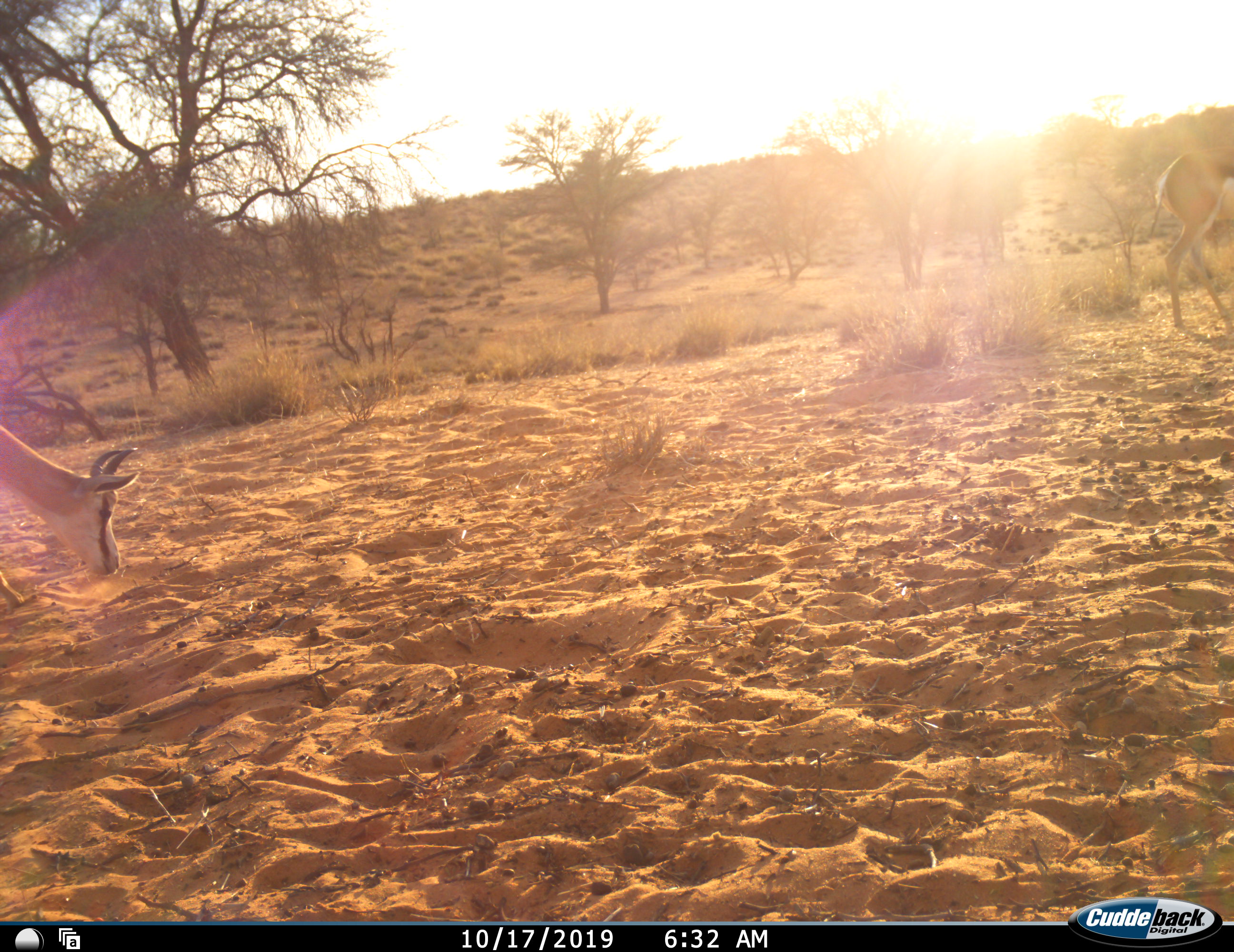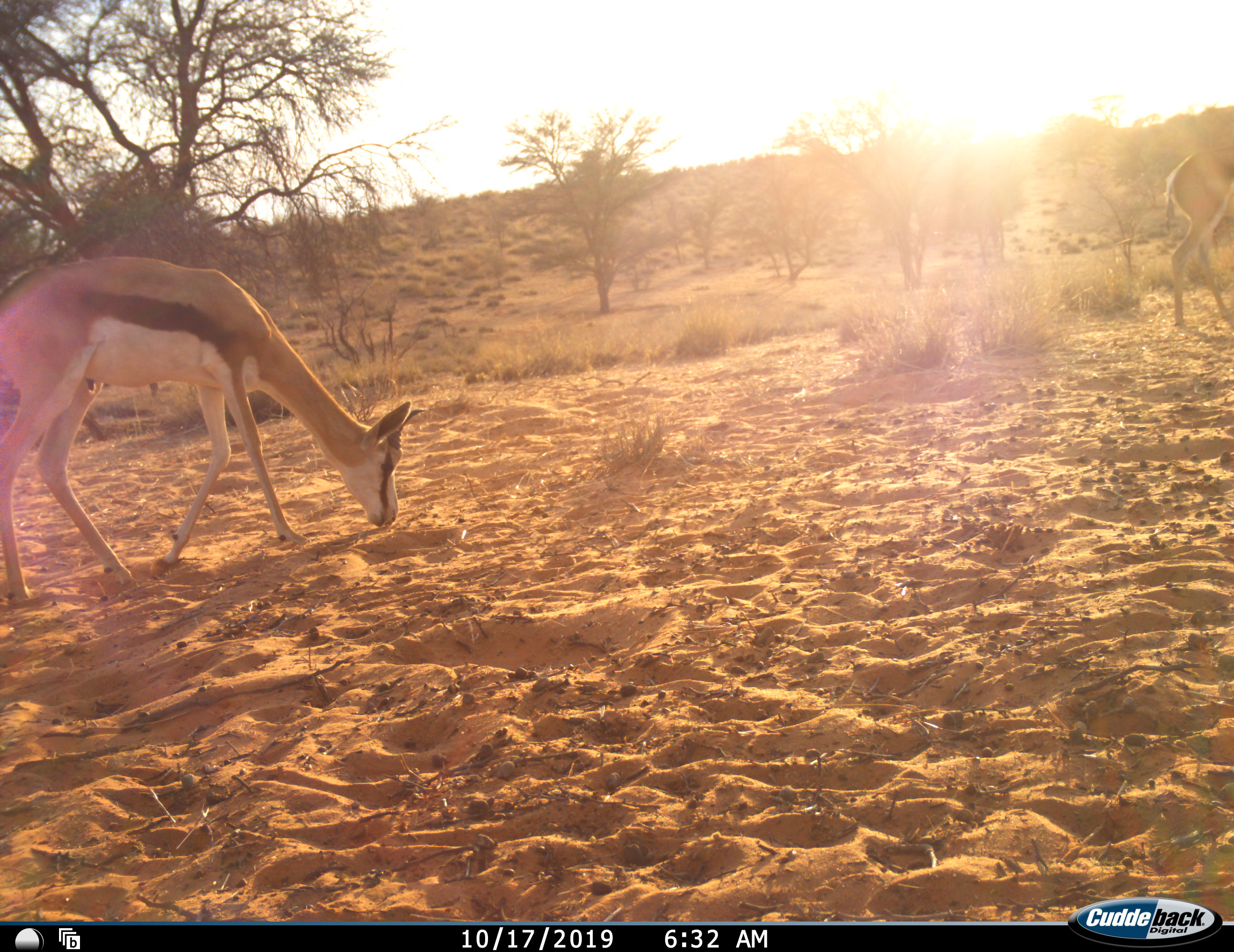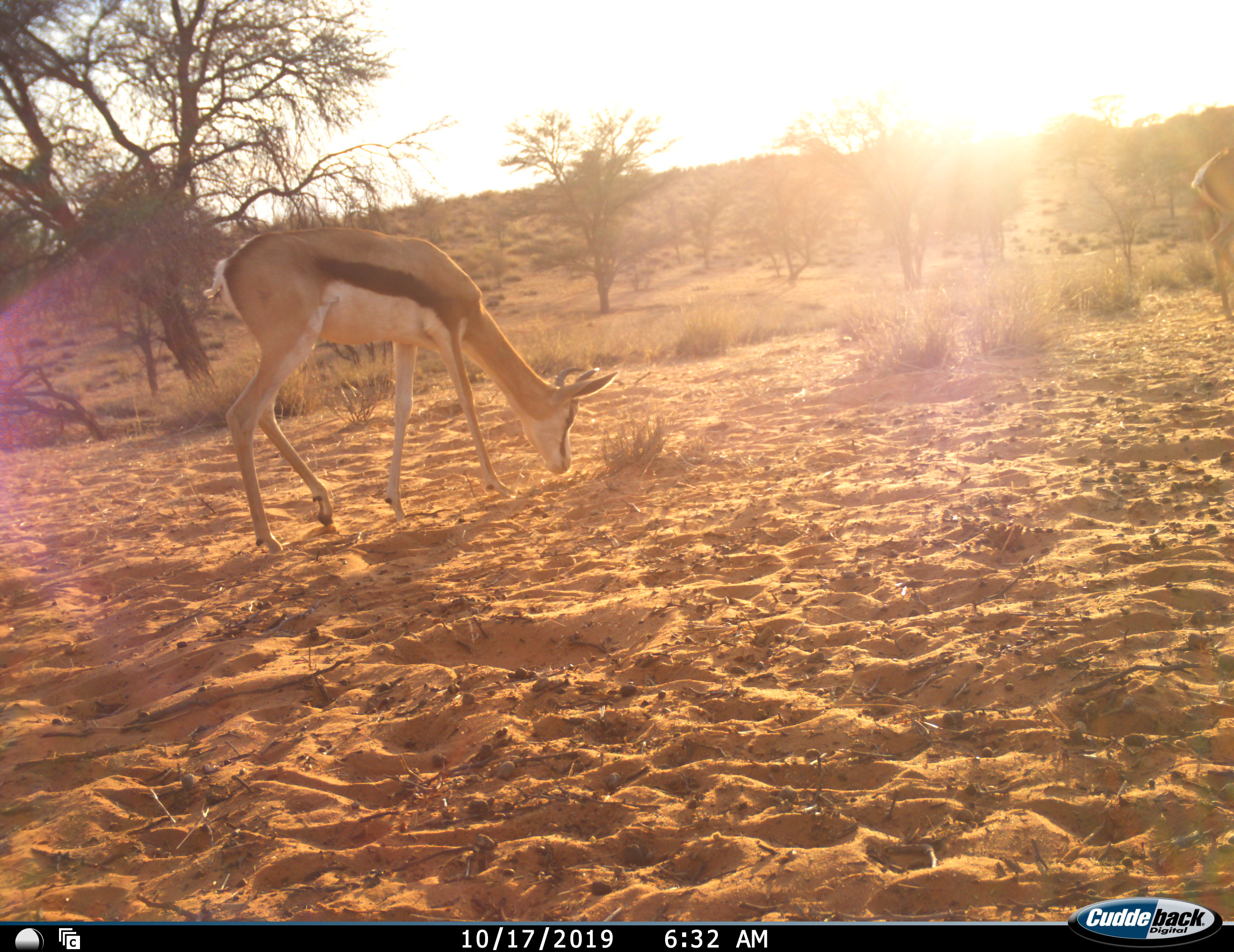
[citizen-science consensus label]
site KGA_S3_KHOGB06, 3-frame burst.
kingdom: Animalia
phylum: Chordata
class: Mammalia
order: Artiodactyla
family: Bovidae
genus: Antidorcas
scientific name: Antidorcas marsupialis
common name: springbok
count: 2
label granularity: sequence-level